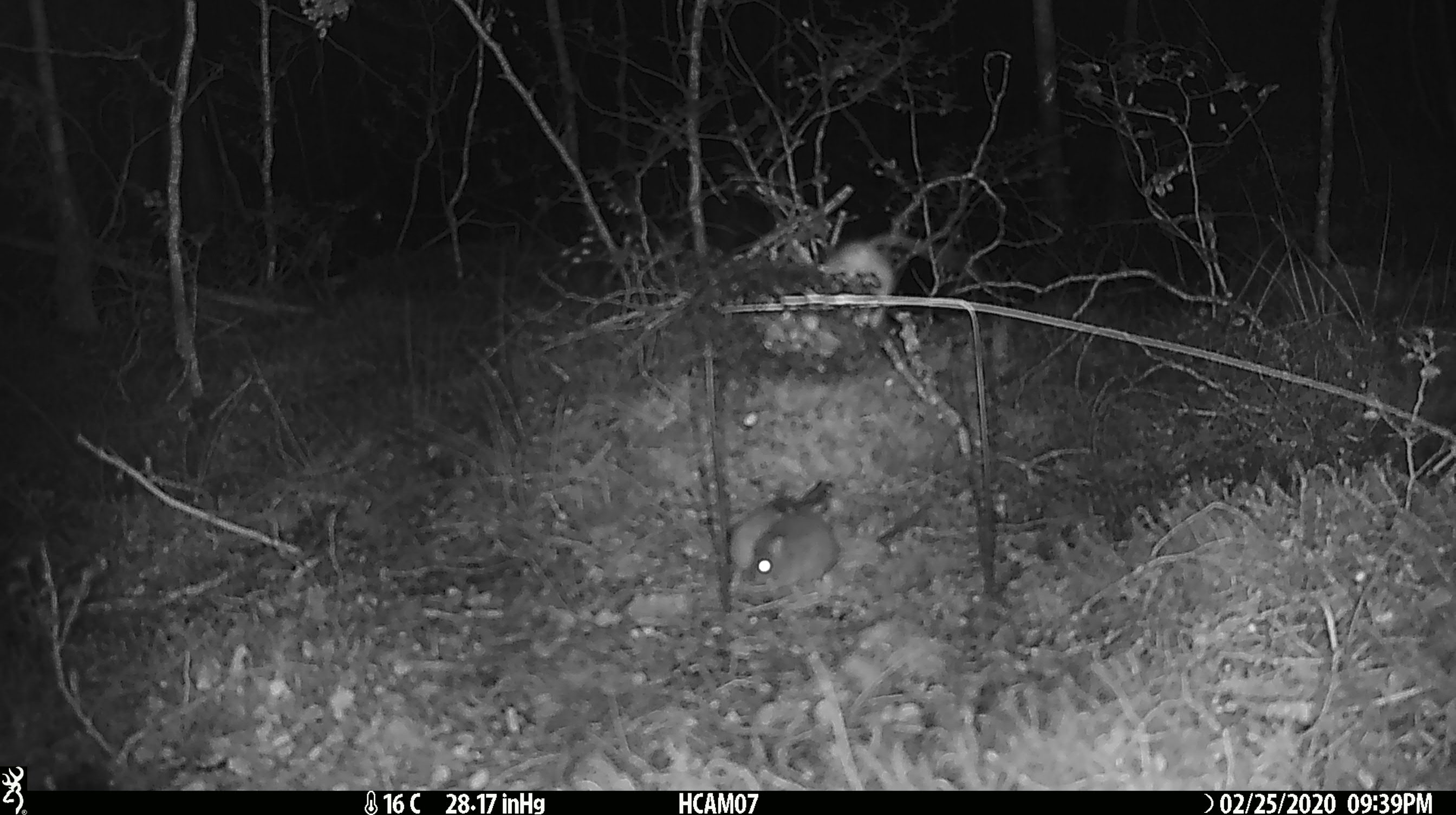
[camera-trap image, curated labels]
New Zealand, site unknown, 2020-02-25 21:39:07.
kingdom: Animalia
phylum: Chordata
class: Mammalia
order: Rodentia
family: Muridae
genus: Mus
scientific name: Mus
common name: mouse